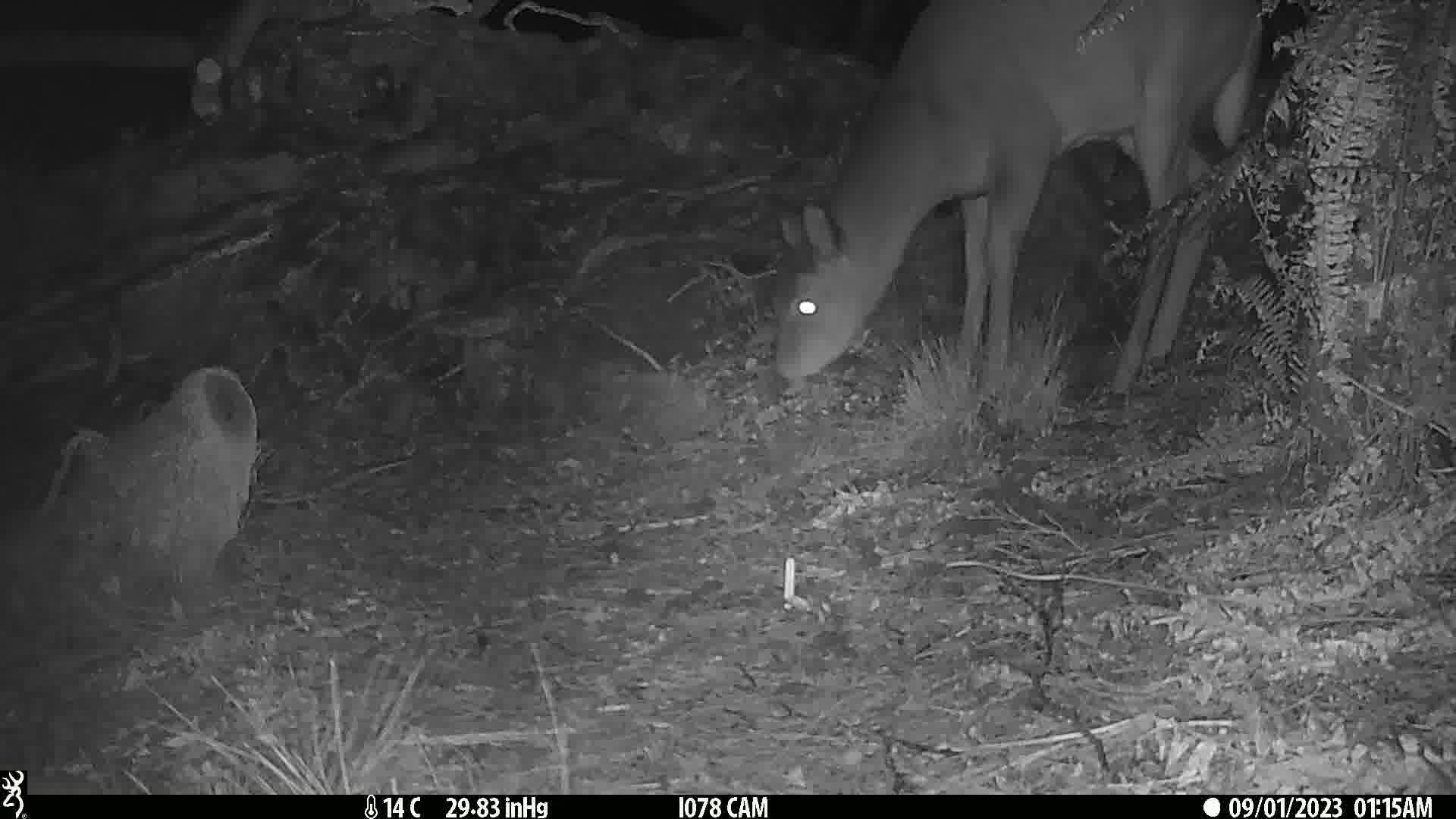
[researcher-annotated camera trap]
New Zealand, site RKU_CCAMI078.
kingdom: Animalia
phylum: Chordata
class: Mammalia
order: Artiodactyla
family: Cervidae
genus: Odocoileus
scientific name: Odocoileus virginianus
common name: white-tailed deer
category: white tailed deer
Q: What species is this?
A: White tailed deer (white-tailed deer) (Odocoileus virginianus).